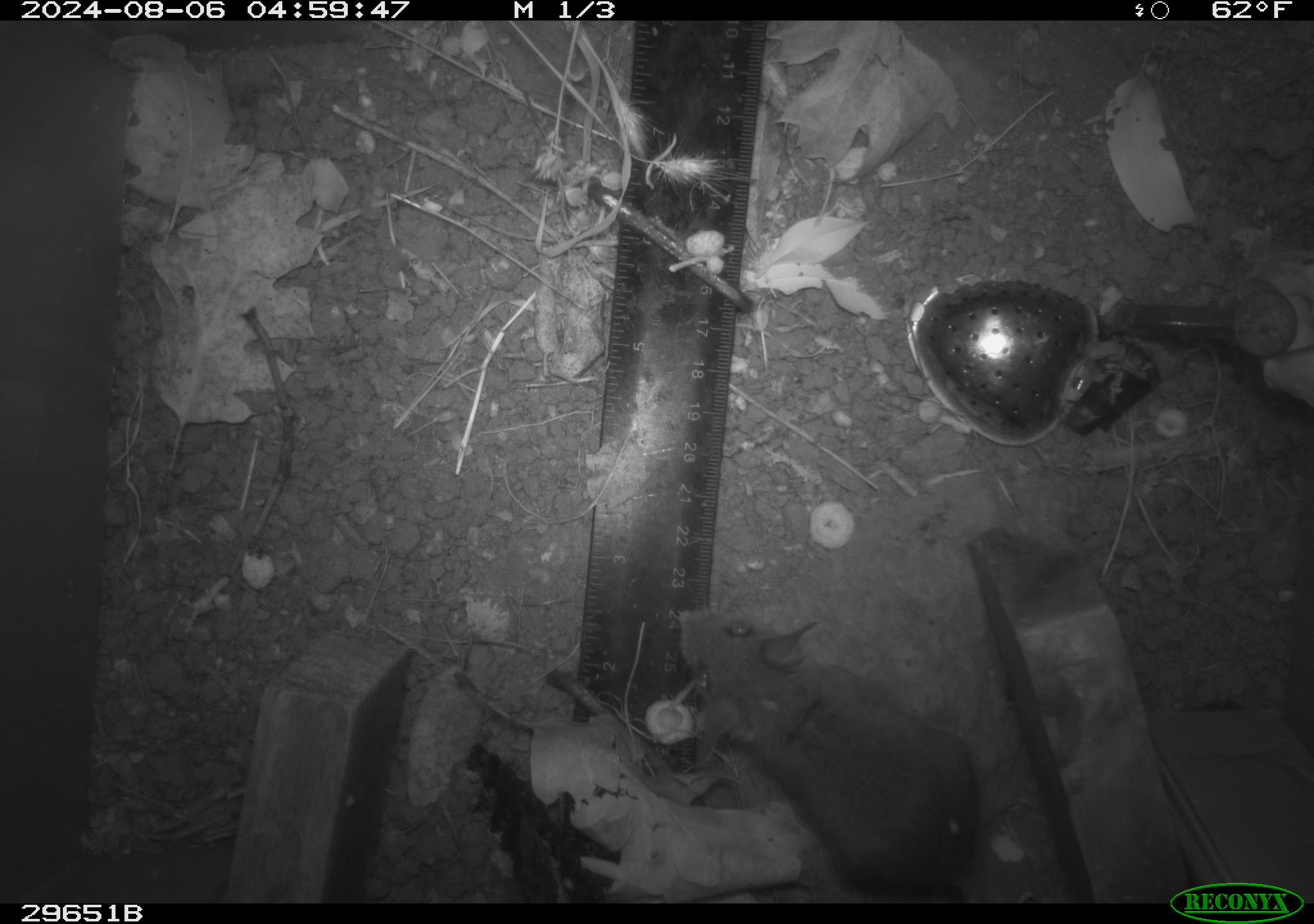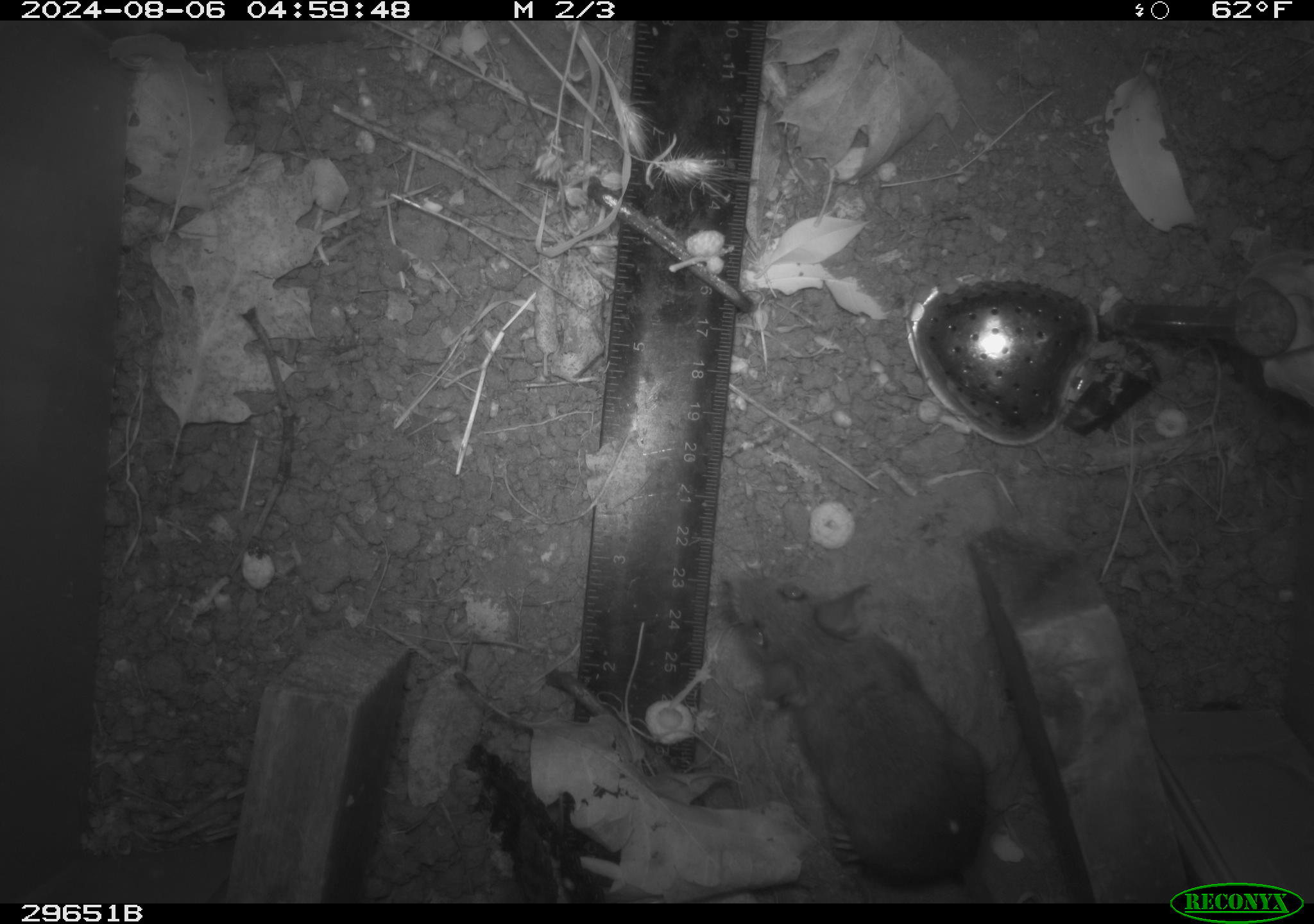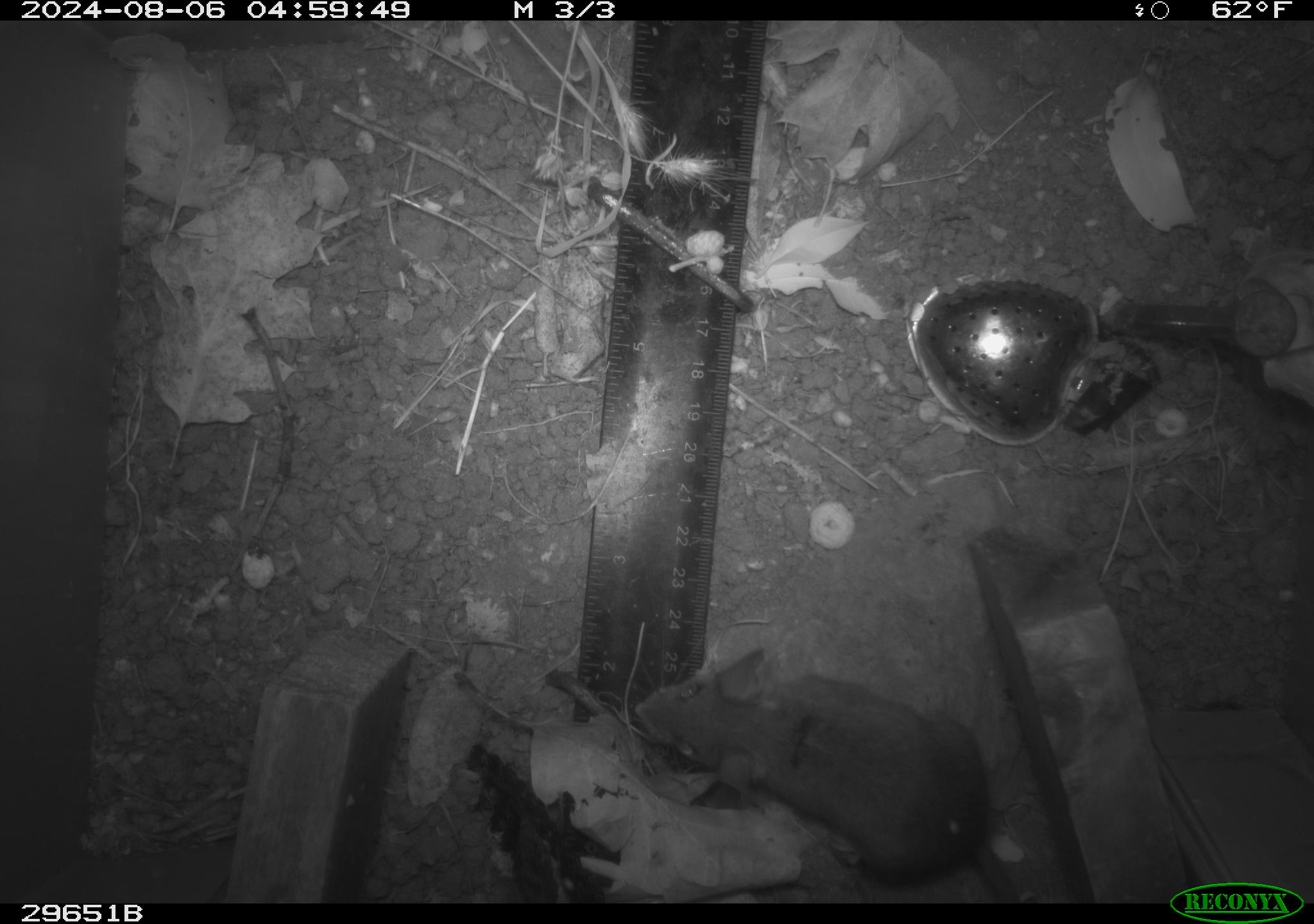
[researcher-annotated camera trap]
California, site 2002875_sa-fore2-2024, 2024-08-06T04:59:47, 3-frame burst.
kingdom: Animalia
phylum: Chordata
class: Mammalia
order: Rodentia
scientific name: Rodentia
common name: mouse species